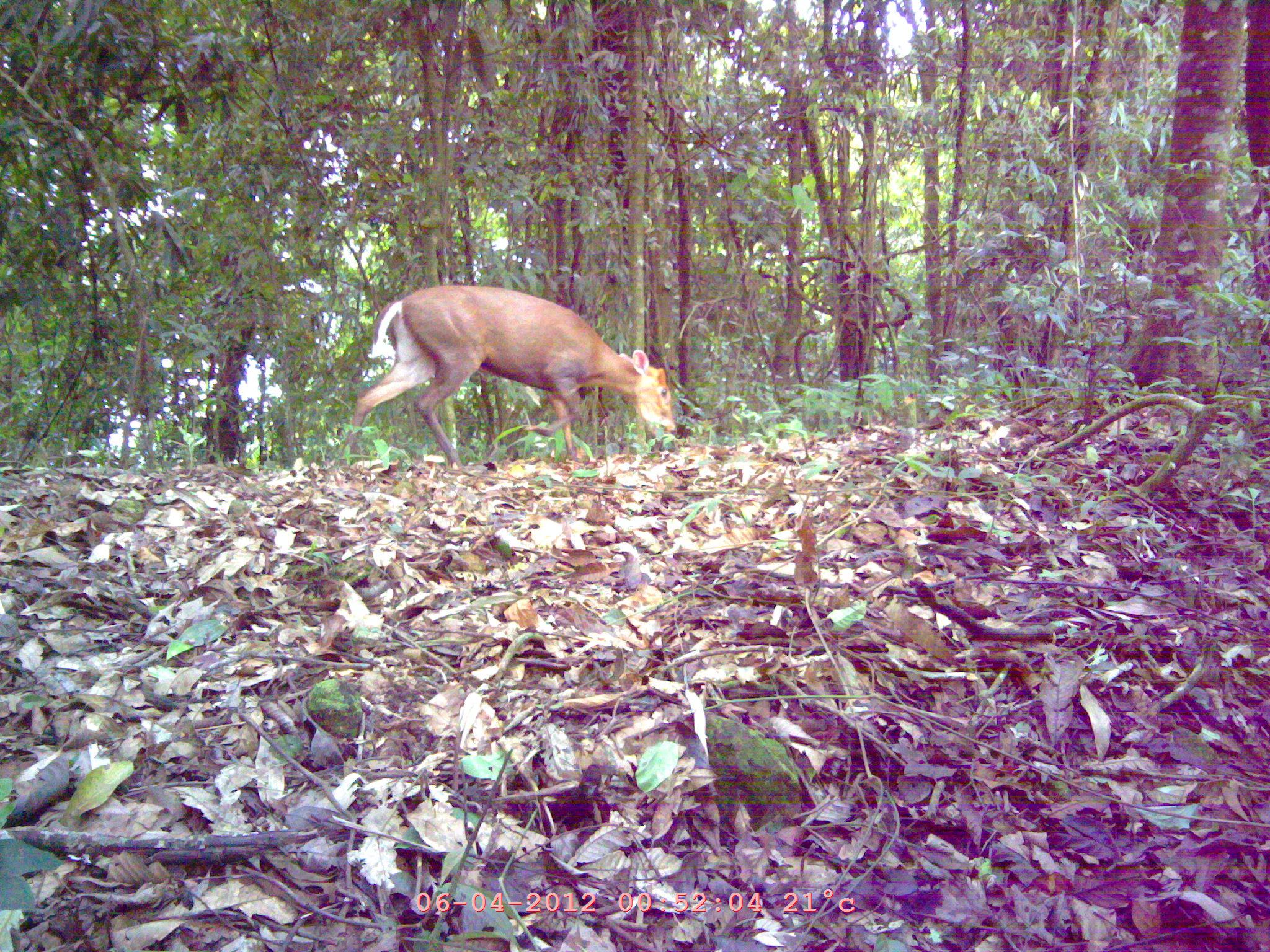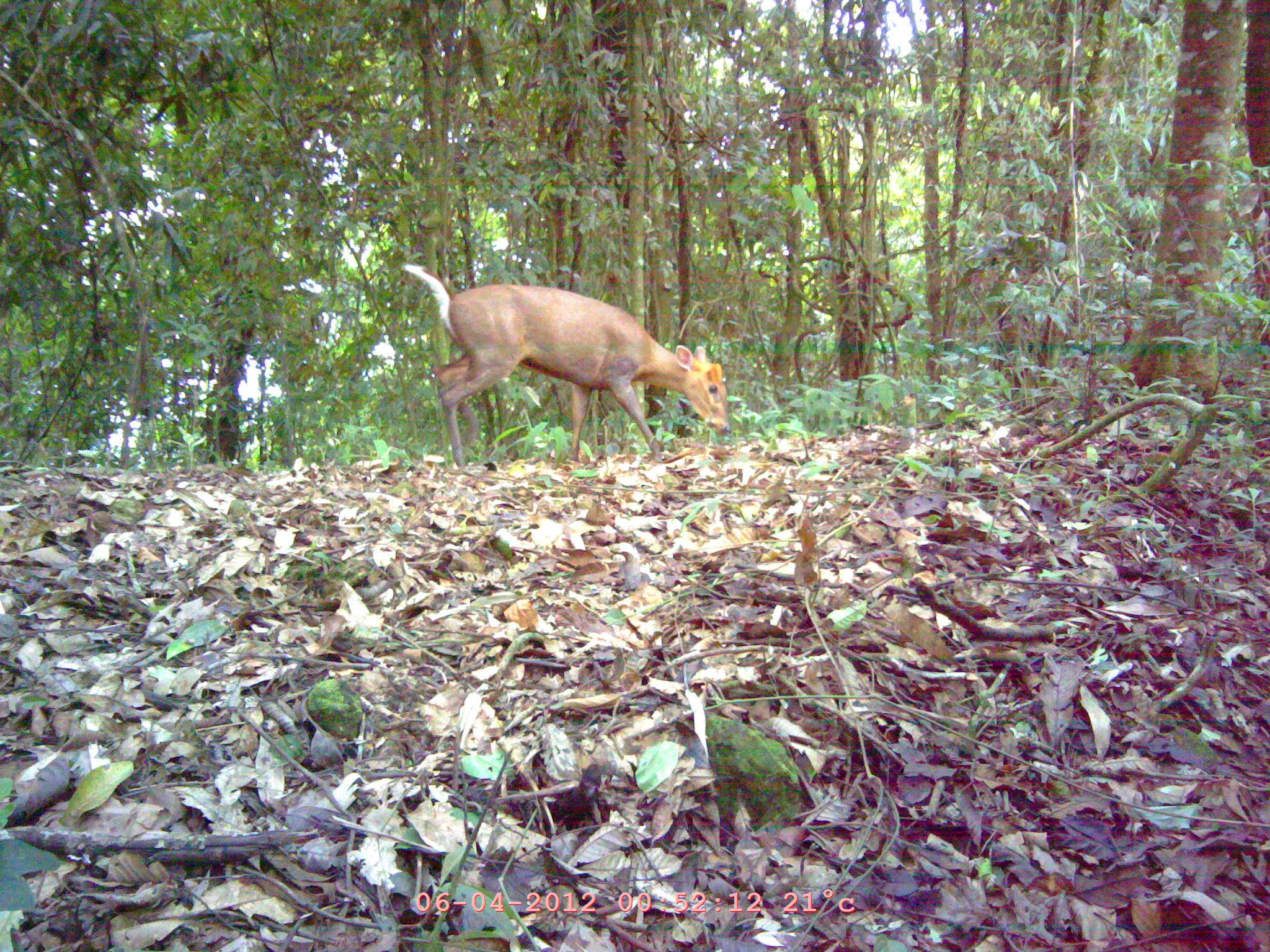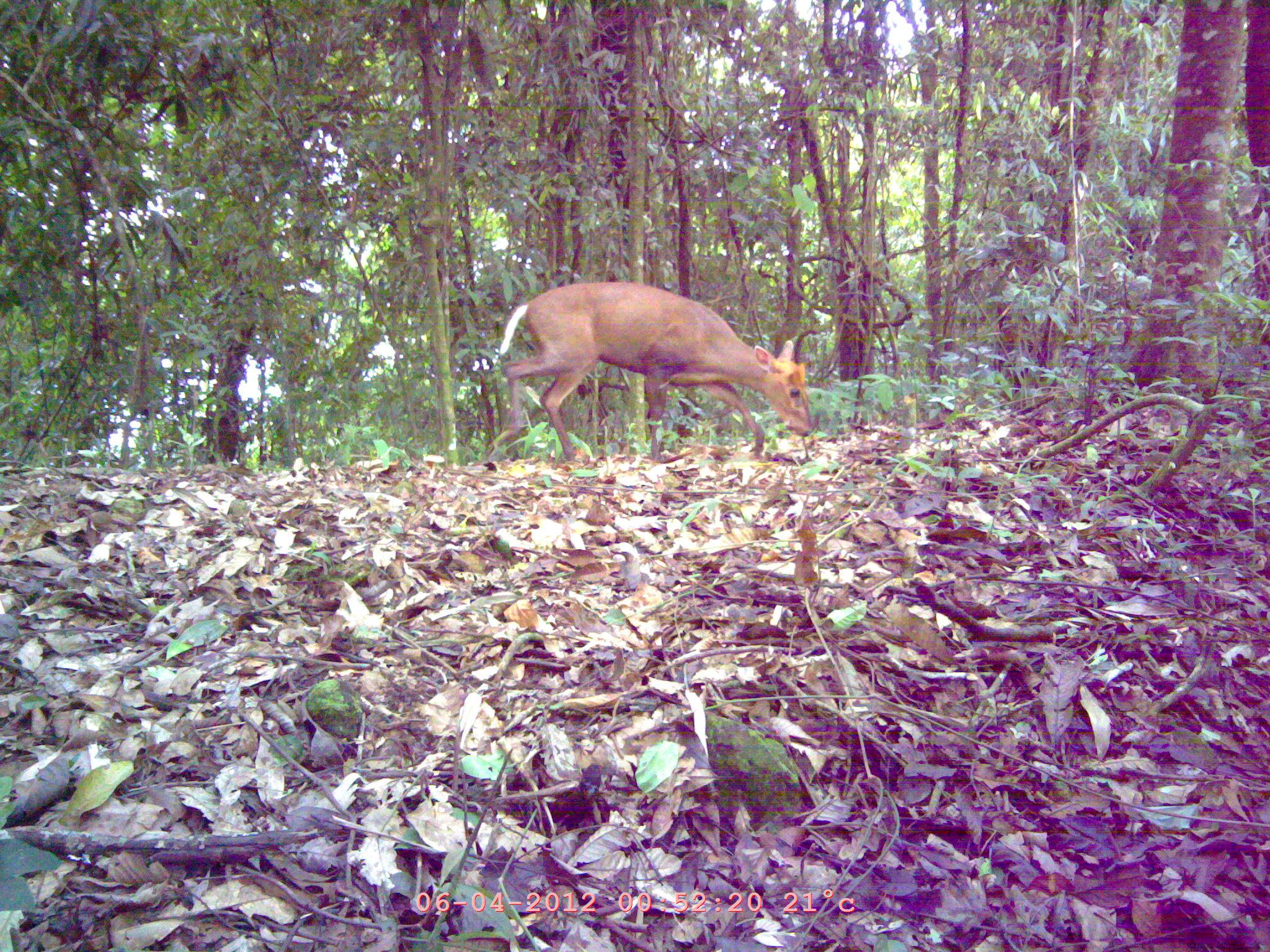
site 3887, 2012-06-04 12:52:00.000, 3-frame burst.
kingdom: Animalia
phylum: Chordata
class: Mammalia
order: Artiodactyla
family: Cervidae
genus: Muntiacus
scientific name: Muntiacus muntjak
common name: southern red muntjac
Muntiacus muntjak (southern red muntjac), count 1.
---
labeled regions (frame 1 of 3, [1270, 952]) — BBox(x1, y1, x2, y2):
muntiacus muntjak: BBox(339, 283, 676, 469)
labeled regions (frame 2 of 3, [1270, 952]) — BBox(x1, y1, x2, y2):
muntiacus muntjak: BBox(403, 263, 732, 467)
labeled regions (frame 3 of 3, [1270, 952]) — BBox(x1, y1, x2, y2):
muntiacus muntjak: BBox(488, 280, 813, 467)